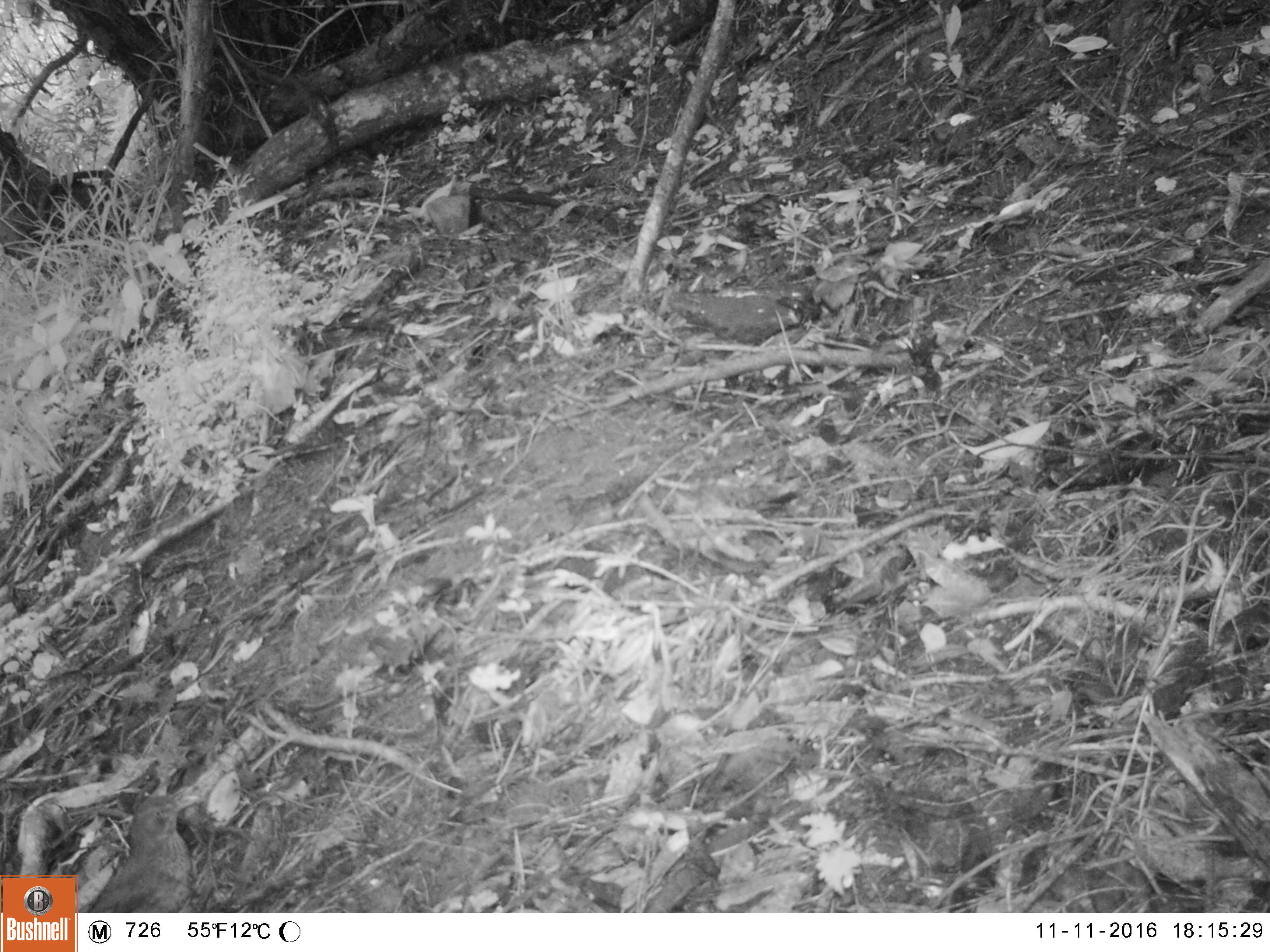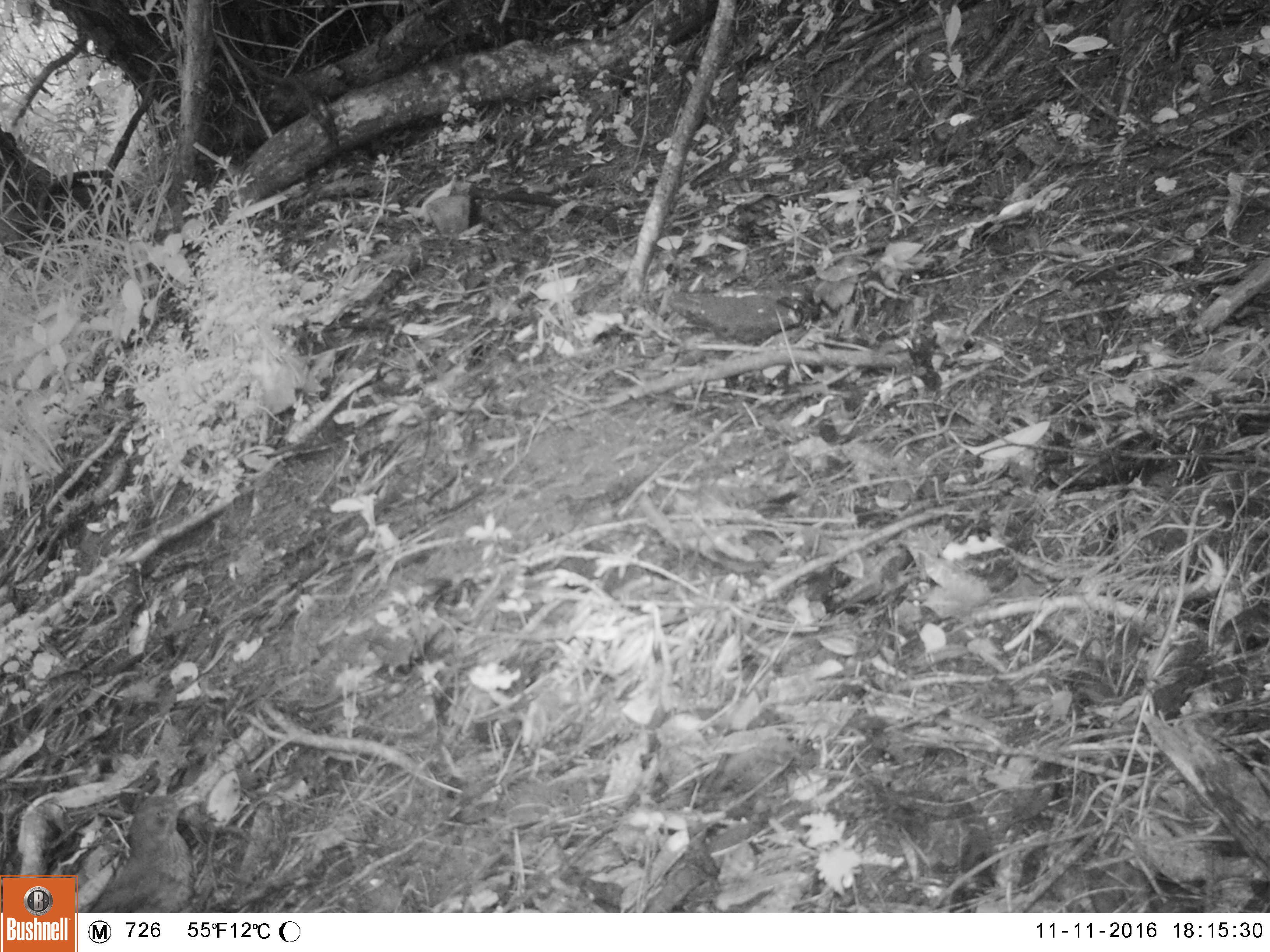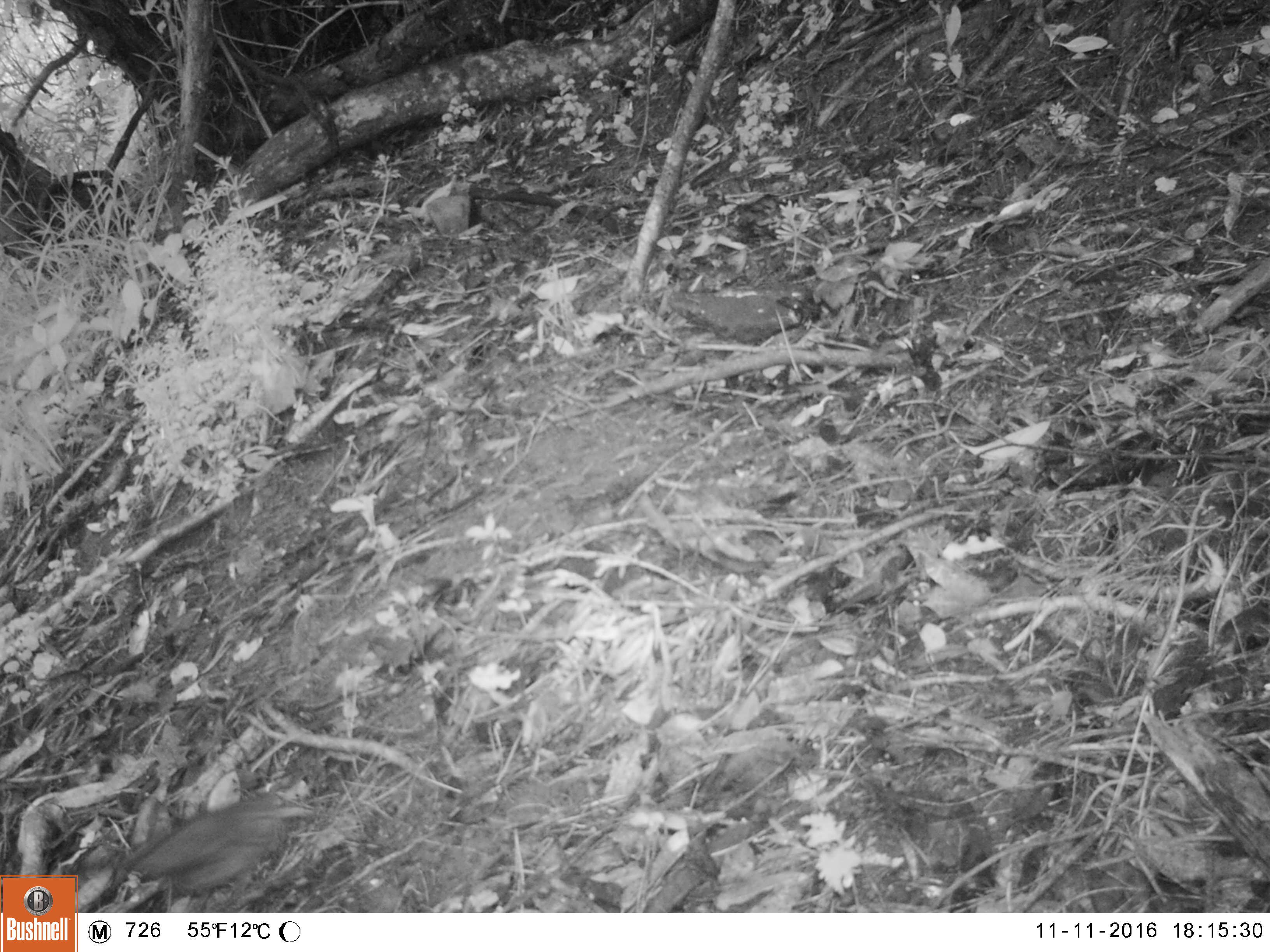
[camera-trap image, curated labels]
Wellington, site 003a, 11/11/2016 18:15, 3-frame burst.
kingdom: Animalia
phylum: Chordata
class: Aves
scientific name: Aves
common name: bird